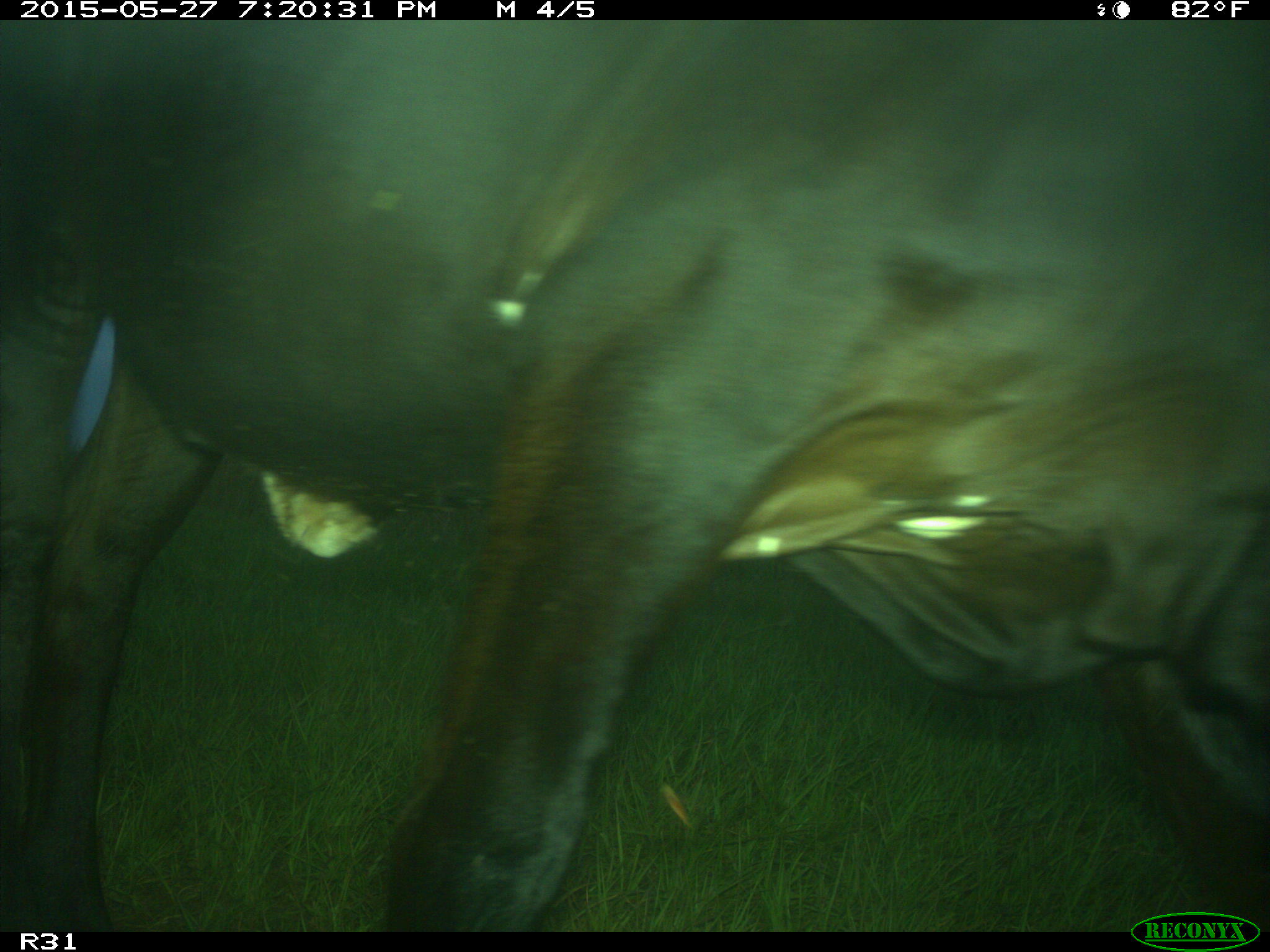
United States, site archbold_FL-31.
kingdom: Animalia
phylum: Chordata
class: Mammalia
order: Artiodactyla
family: Bovidae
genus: Bos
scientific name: Bos taurus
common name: domestic cow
Bos taurus (domestic cow).